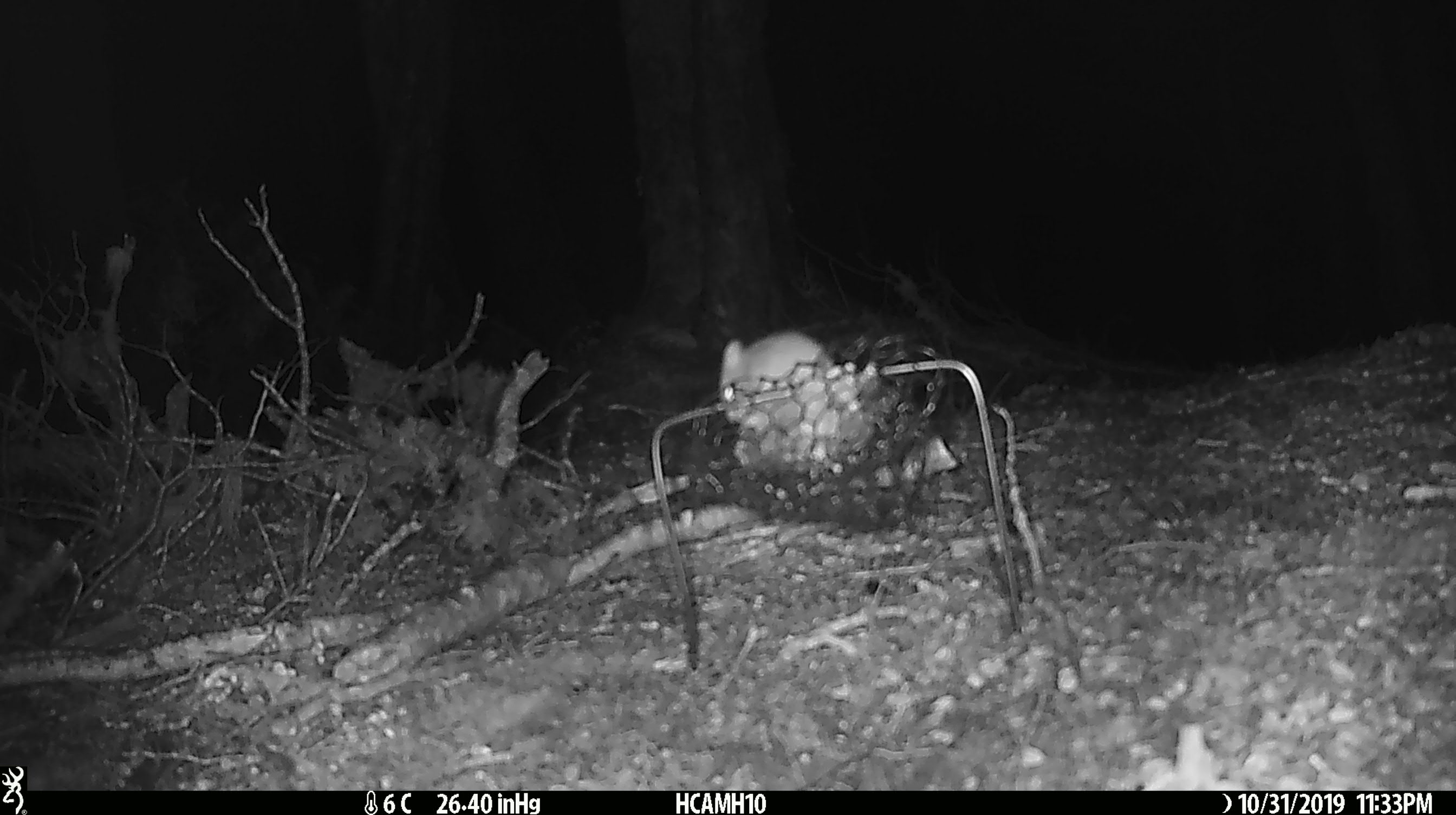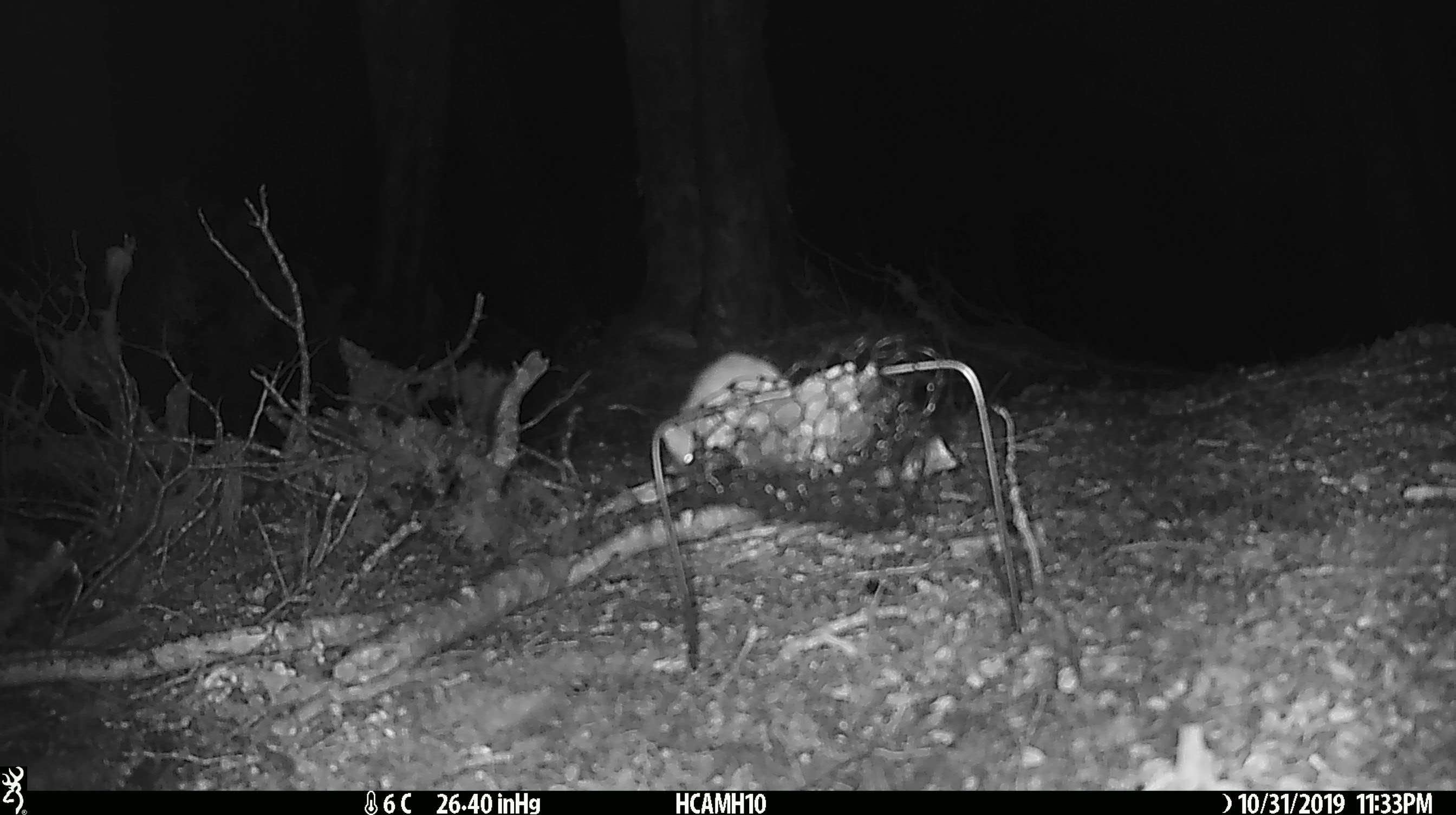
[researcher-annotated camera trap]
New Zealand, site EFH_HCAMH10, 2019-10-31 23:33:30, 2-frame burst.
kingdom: Animalia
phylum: Chordata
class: Mammalia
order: Rodentia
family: Muridae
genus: Mus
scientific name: Mus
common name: mouse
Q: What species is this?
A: Mouse (Mus).